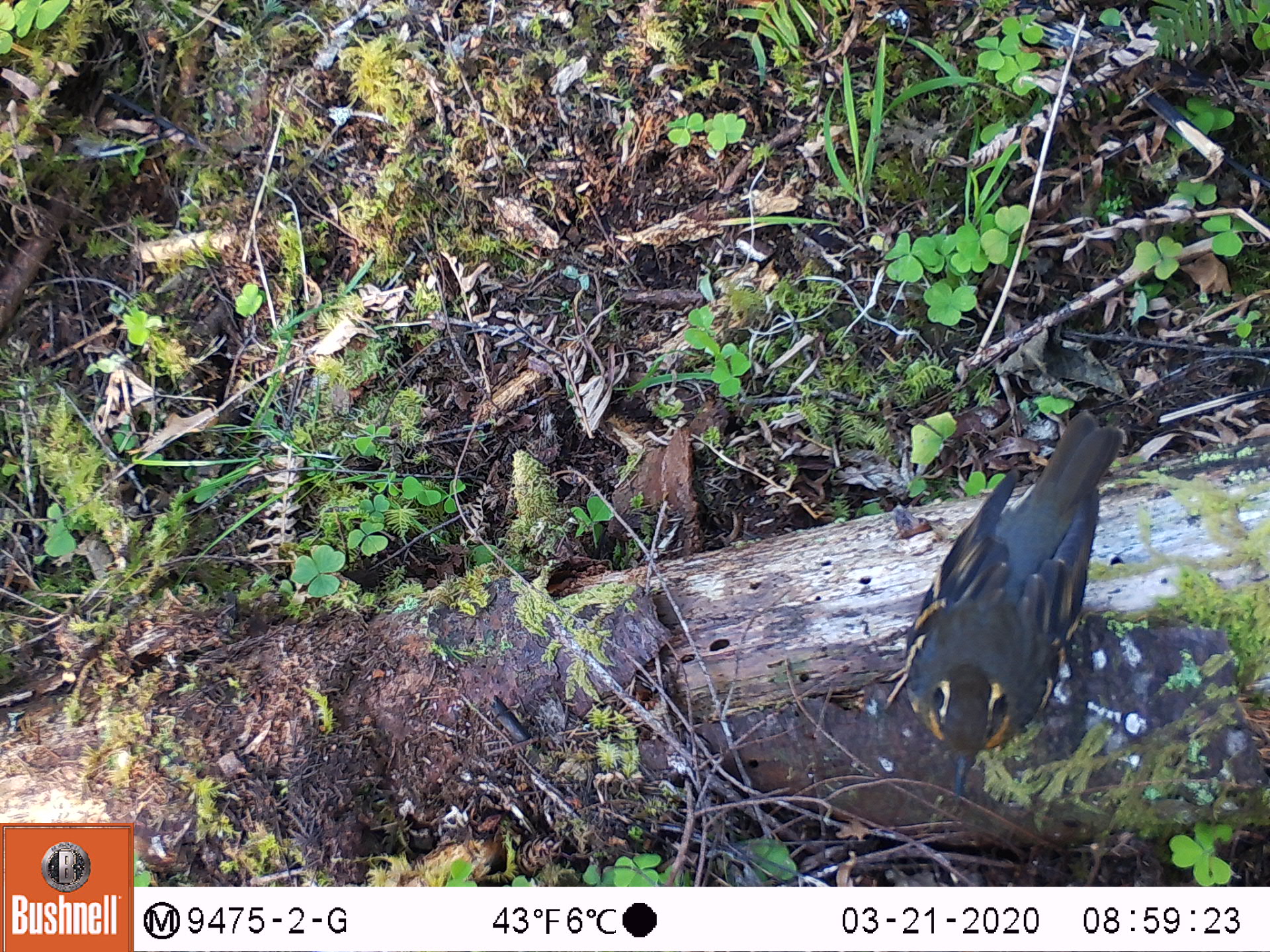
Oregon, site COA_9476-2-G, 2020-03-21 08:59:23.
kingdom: Animalia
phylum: Chordata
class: Aves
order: Passeriformes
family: Turdidae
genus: Ixoreus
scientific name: Ixoreus naevius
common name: varied thrush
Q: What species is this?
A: Varied thrush (Ixoreus naevius).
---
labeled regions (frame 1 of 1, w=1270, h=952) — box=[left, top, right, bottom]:
varied thrush: box=[868, 411, 1120, 797]